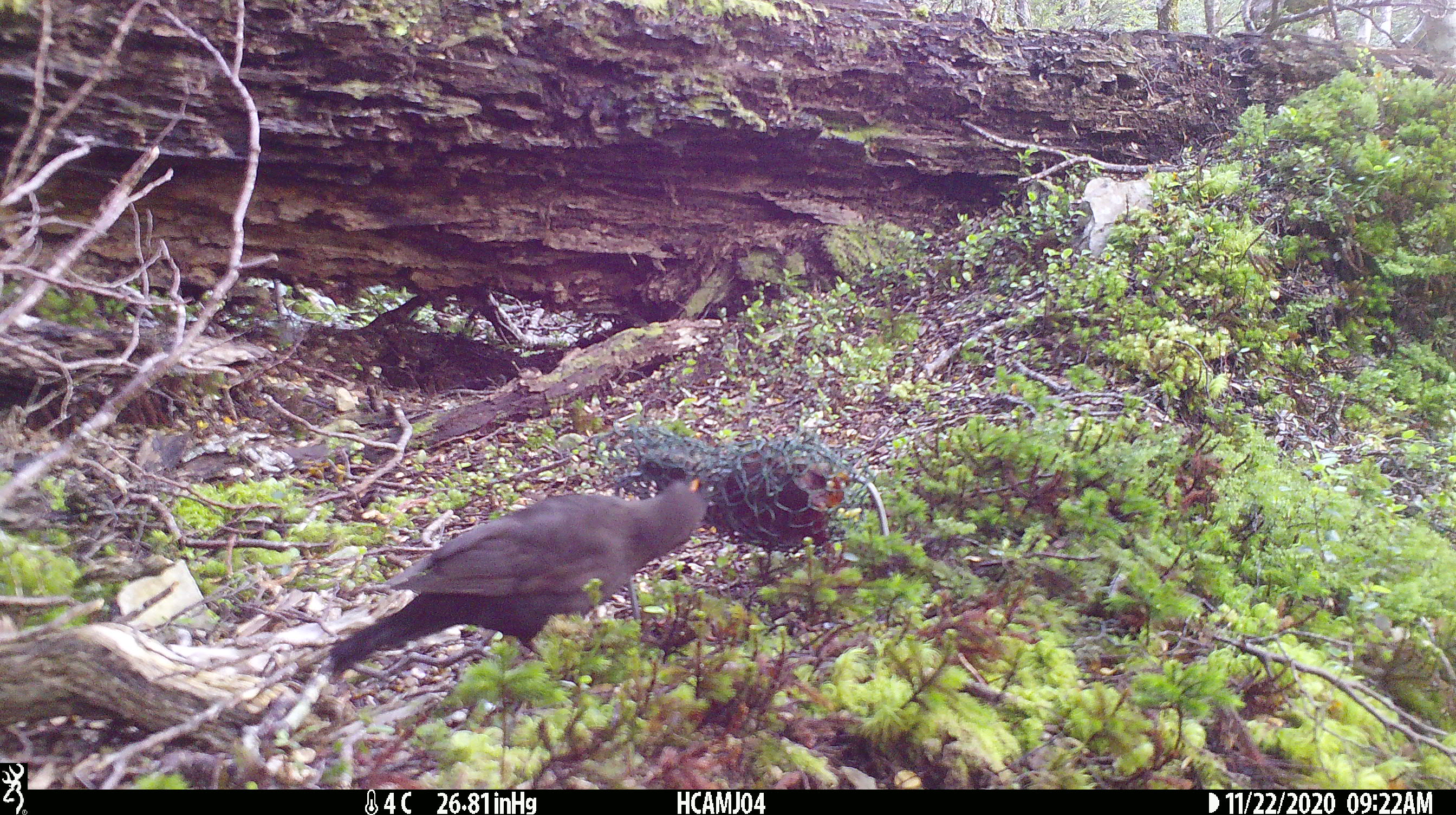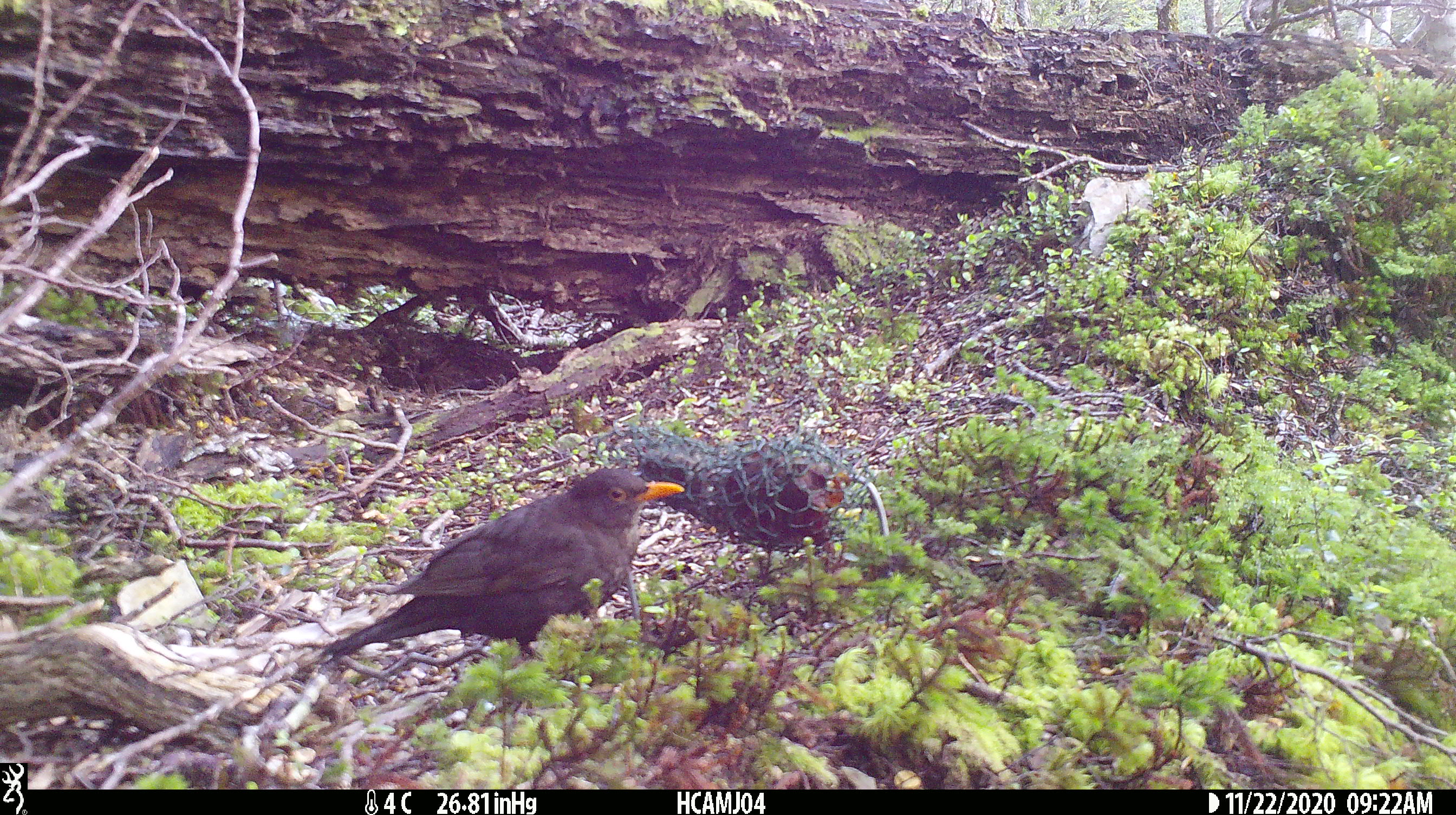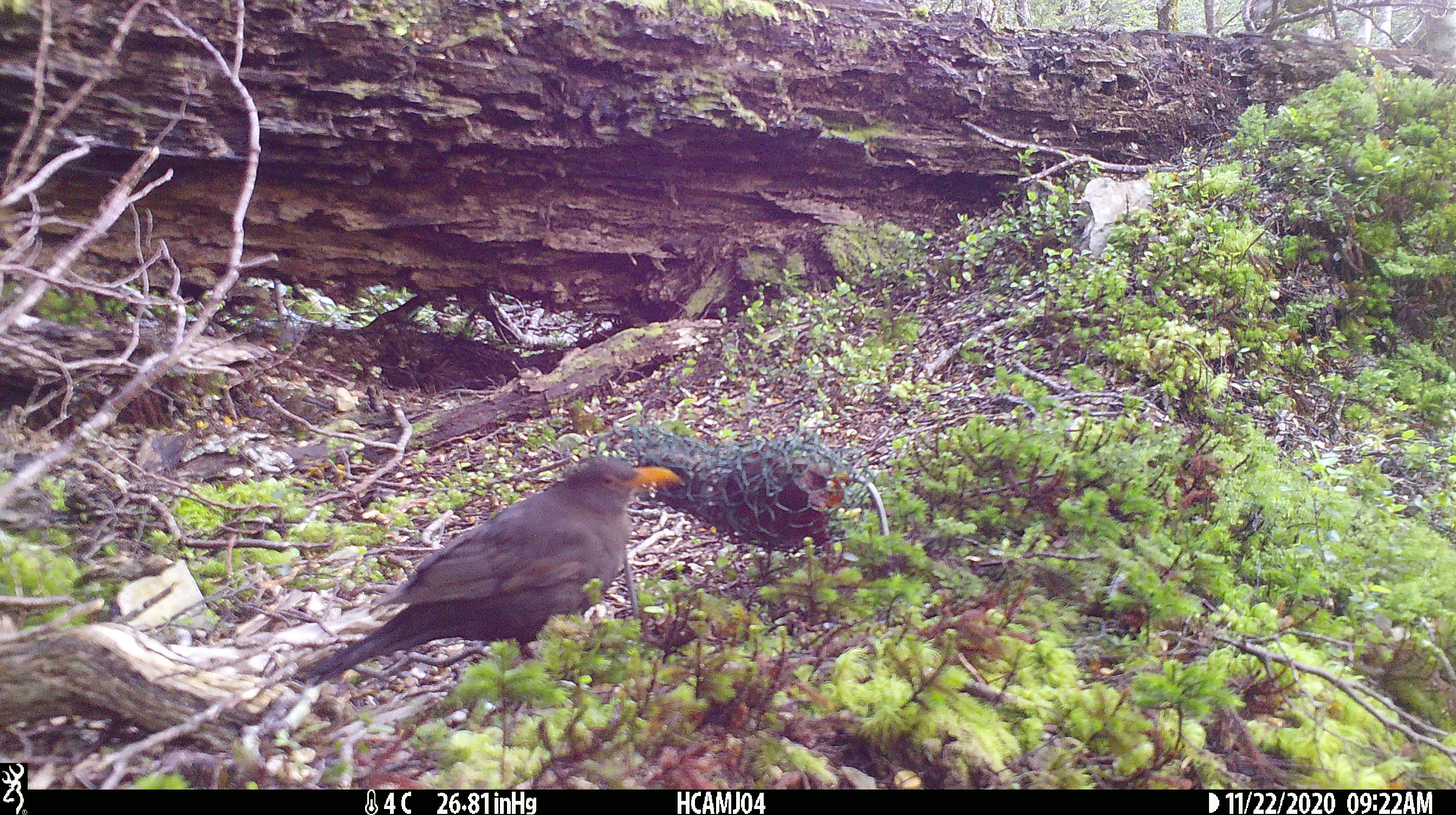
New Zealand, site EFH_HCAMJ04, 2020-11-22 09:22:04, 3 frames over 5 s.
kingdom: Animalia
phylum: Chordata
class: Aves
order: Passeriformes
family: Turdidae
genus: Turdus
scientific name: Turdus merula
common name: eurasian blackbird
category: blackbird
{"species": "blackbird (eurasian blackbird) (Turdus merula)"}